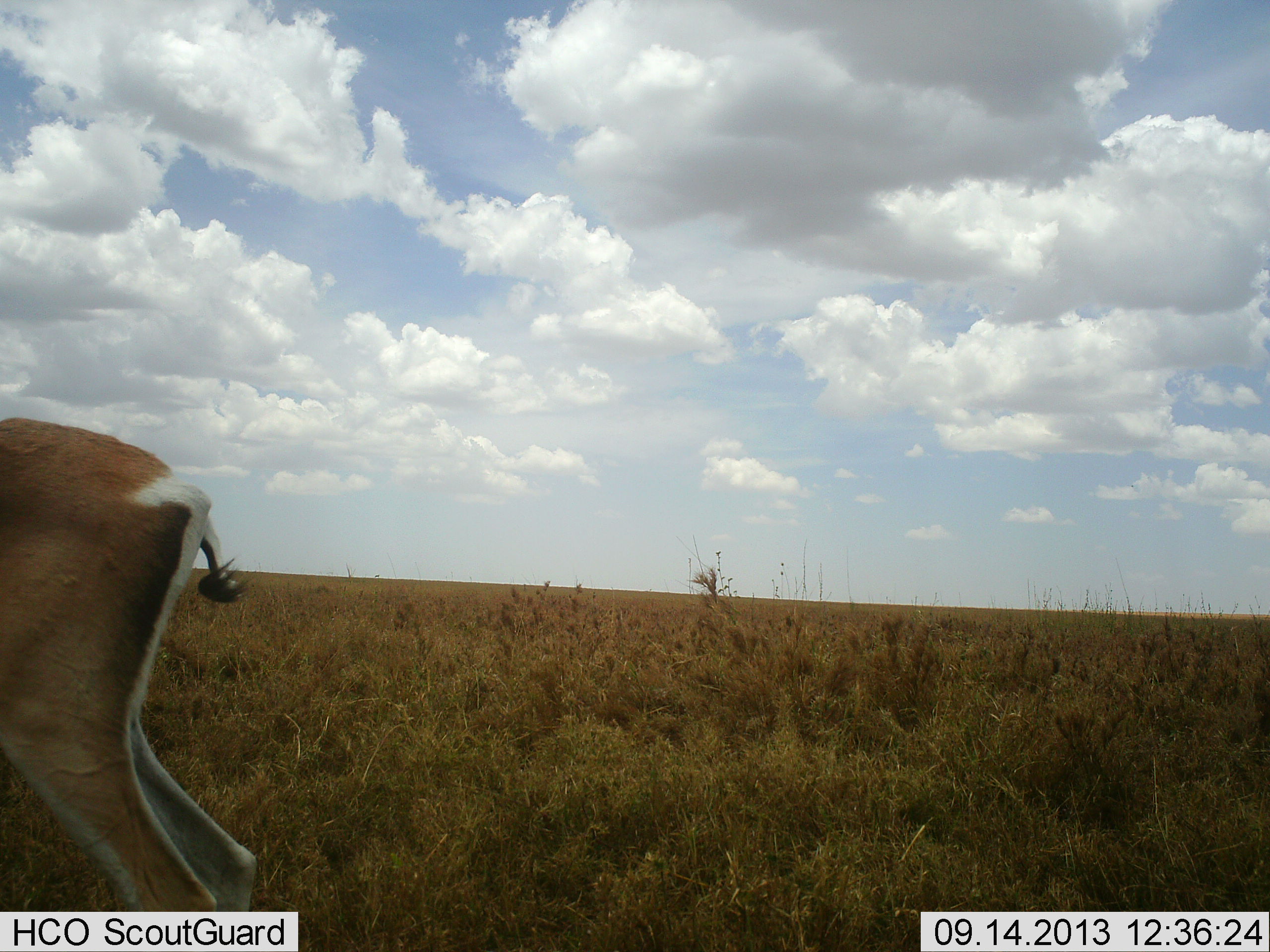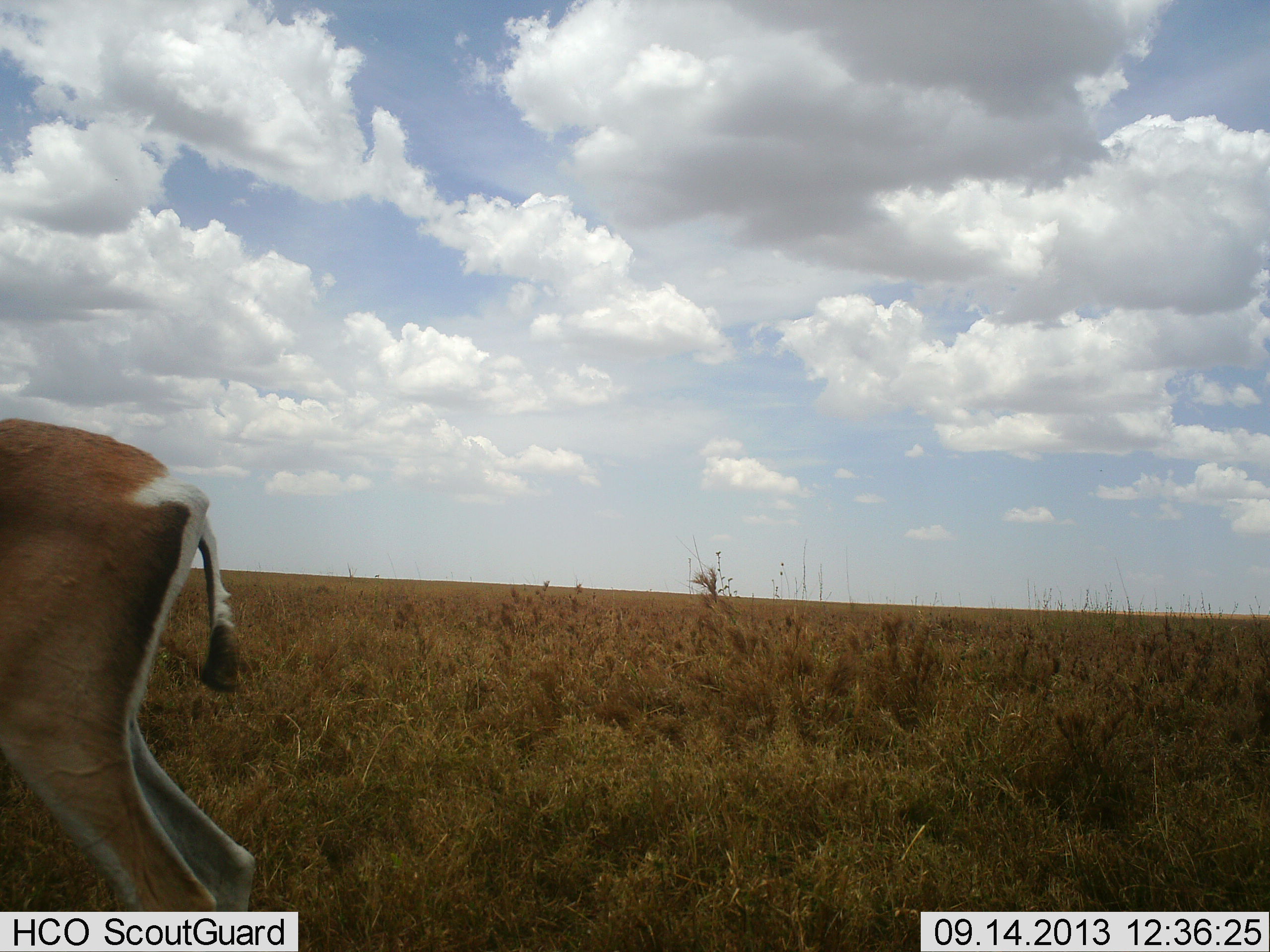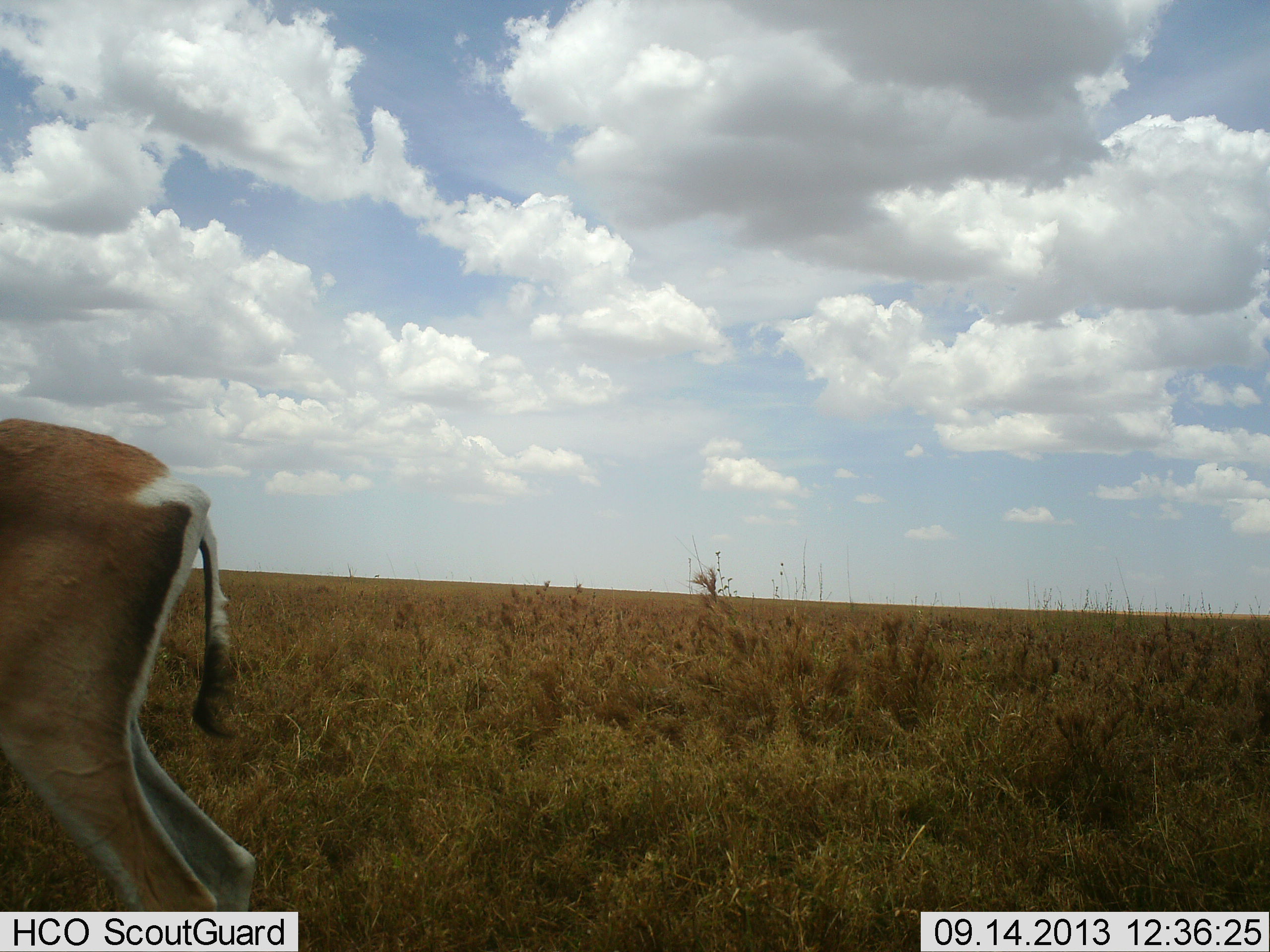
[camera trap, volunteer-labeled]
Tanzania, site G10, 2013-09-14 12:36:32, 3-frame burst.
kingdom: Animalia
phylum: Chordata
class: Mammalia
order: Artiodactyla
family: Bovidae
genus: Nanger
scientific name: Nanger granti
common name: grant's gazelle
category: gazellegrants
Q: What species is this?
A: Gazellegrants (grant's gazelle) (Nanger granti).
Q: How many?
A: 1.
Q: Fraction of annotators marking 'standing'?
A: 100%.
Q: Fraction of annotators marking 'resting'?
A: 0%.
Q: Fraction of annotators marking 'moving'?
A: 0%.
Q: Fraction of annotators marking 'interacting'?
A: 0%.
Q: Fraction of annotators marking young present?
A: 0%.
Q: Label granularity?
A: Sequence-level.